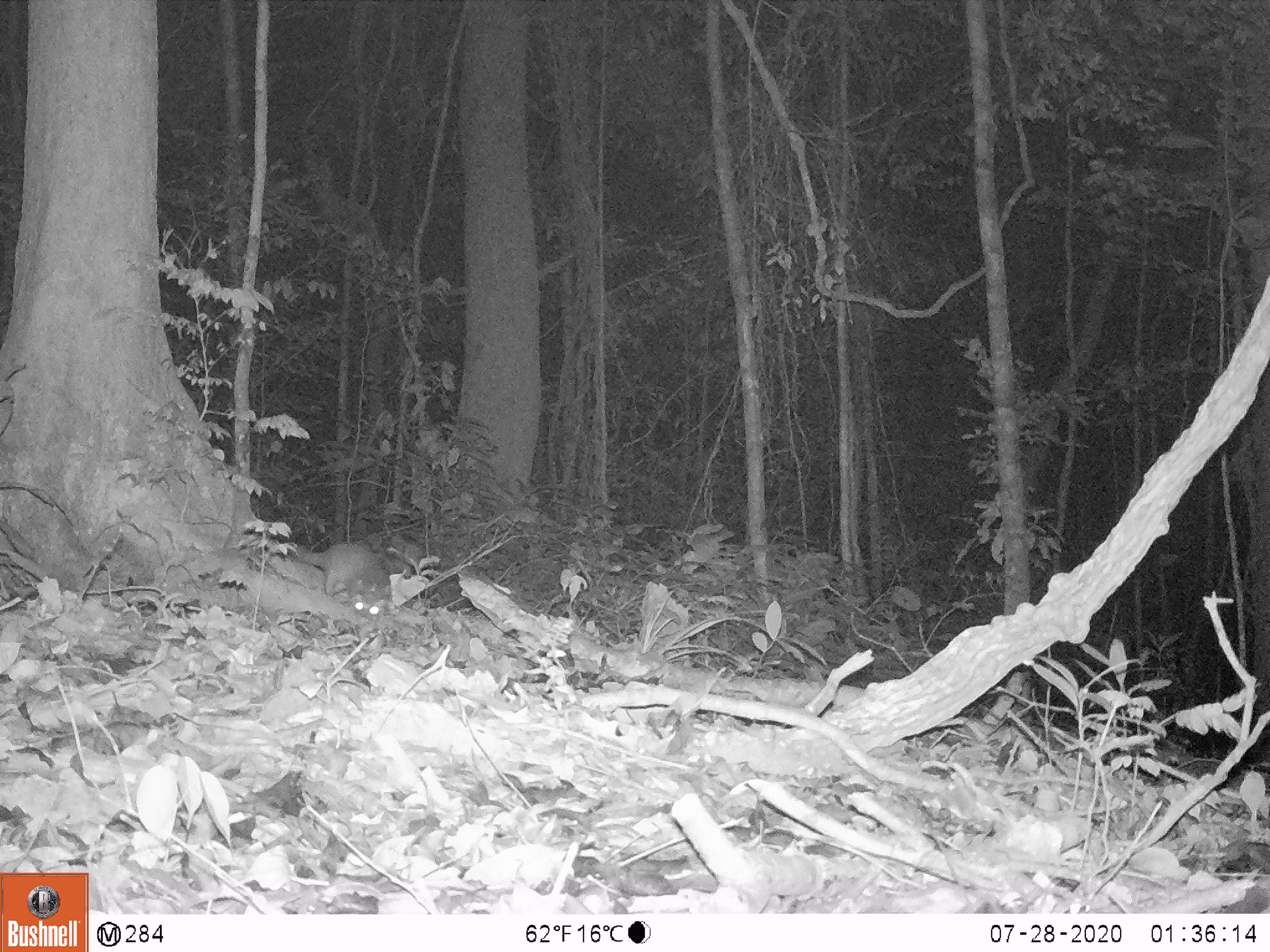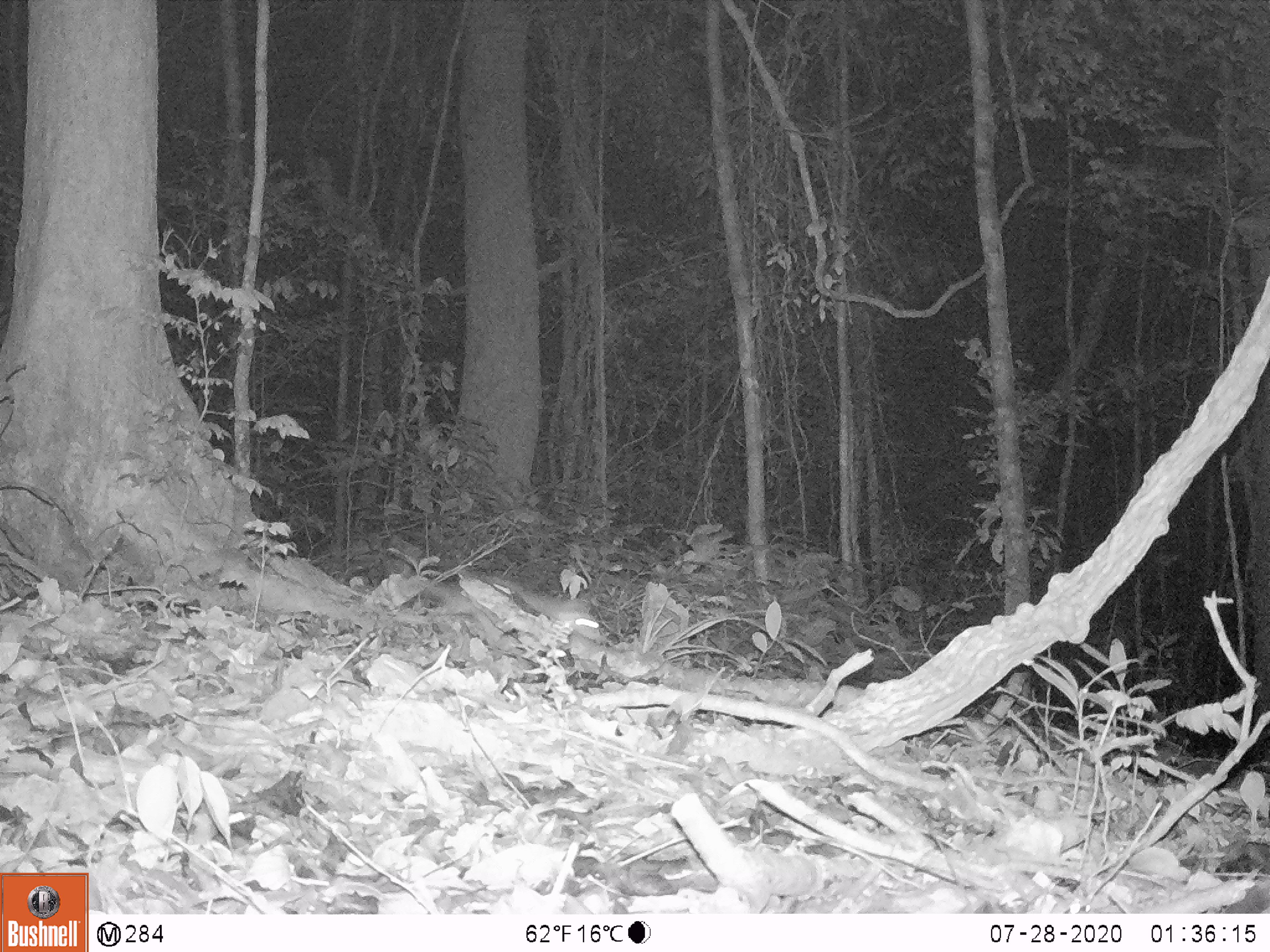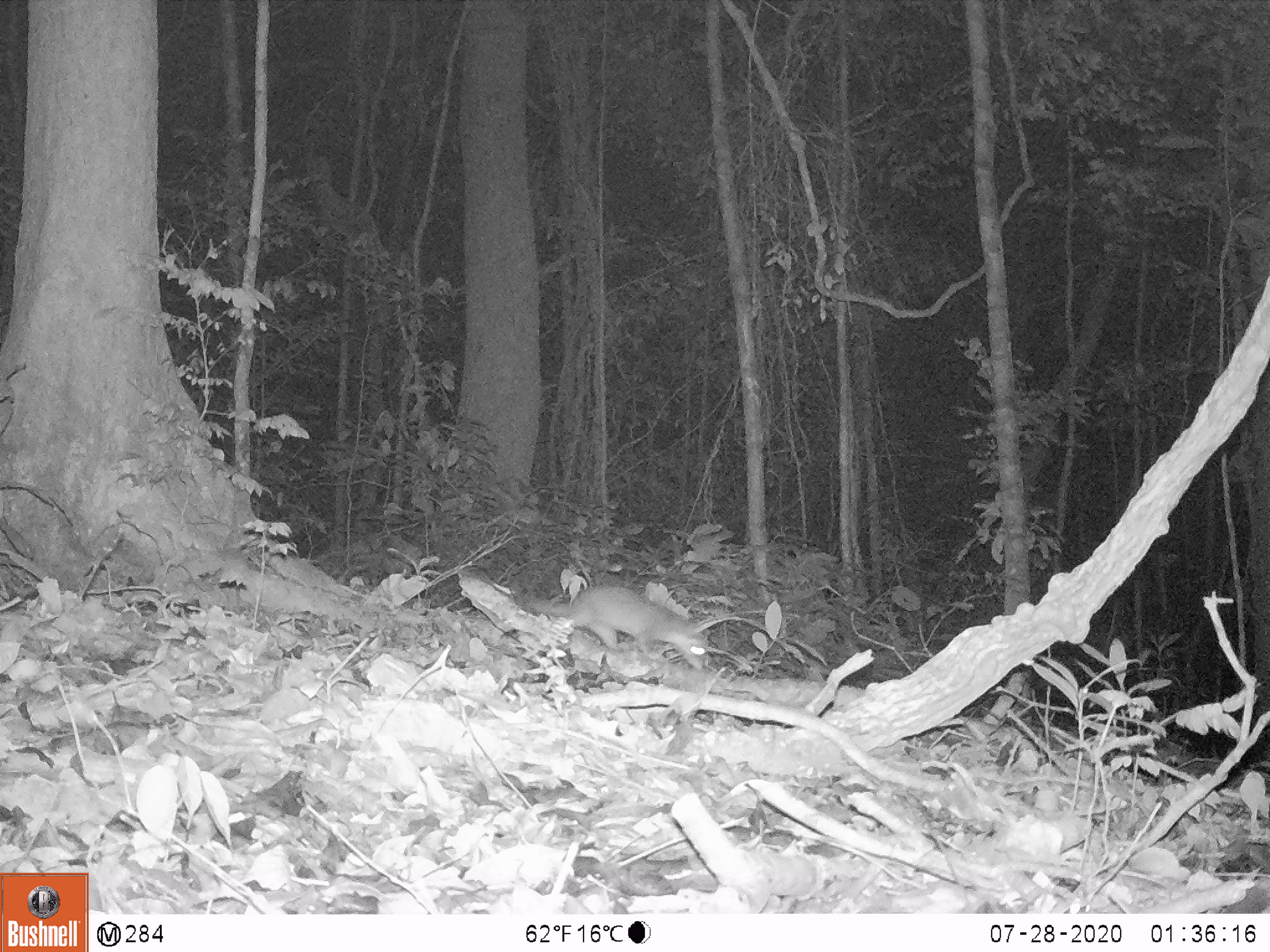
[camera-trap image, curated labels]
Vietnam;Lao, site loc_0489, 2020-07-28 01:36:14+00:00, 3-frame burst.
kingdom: Animalia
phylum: Chordata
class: Mammalia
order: Carnivora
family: Mustelidae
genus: Melogale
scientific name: Melogale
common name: ferret badger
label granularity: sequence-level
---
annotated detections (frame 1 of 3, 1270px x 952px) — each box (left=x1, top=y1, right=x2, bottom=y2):
ferret badger: (left=292, top=540, right=391, bottom=621)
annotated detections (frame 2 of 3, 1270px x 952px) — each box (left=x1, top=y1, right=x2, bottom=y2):
ferret badger: (left=486, top=573, right=603, bottom=642)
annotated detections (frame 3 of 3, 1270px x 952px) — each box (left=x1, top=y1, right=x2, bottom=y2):
ferret badger: (left=508, top=577, right=711, bottom=670)